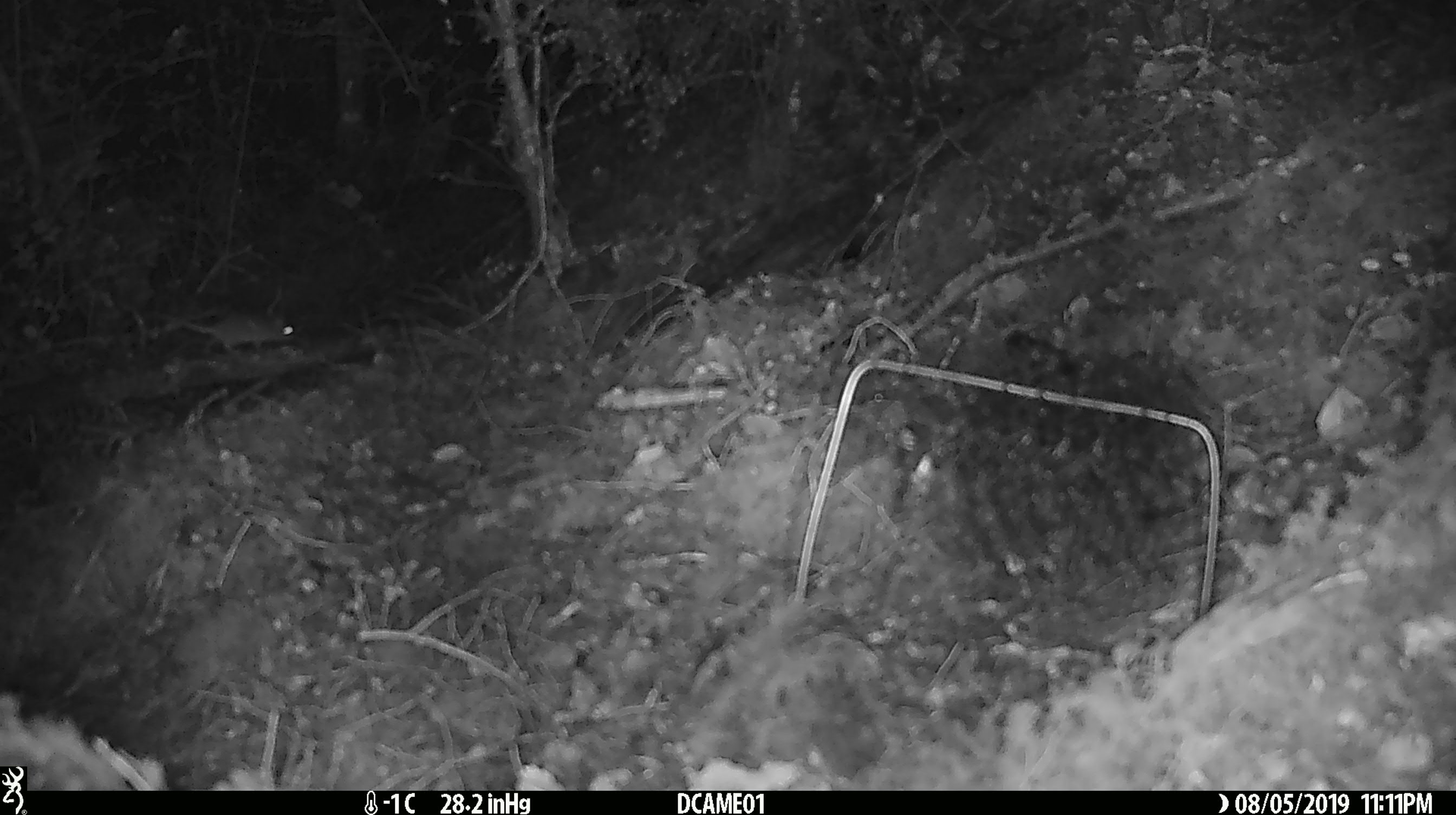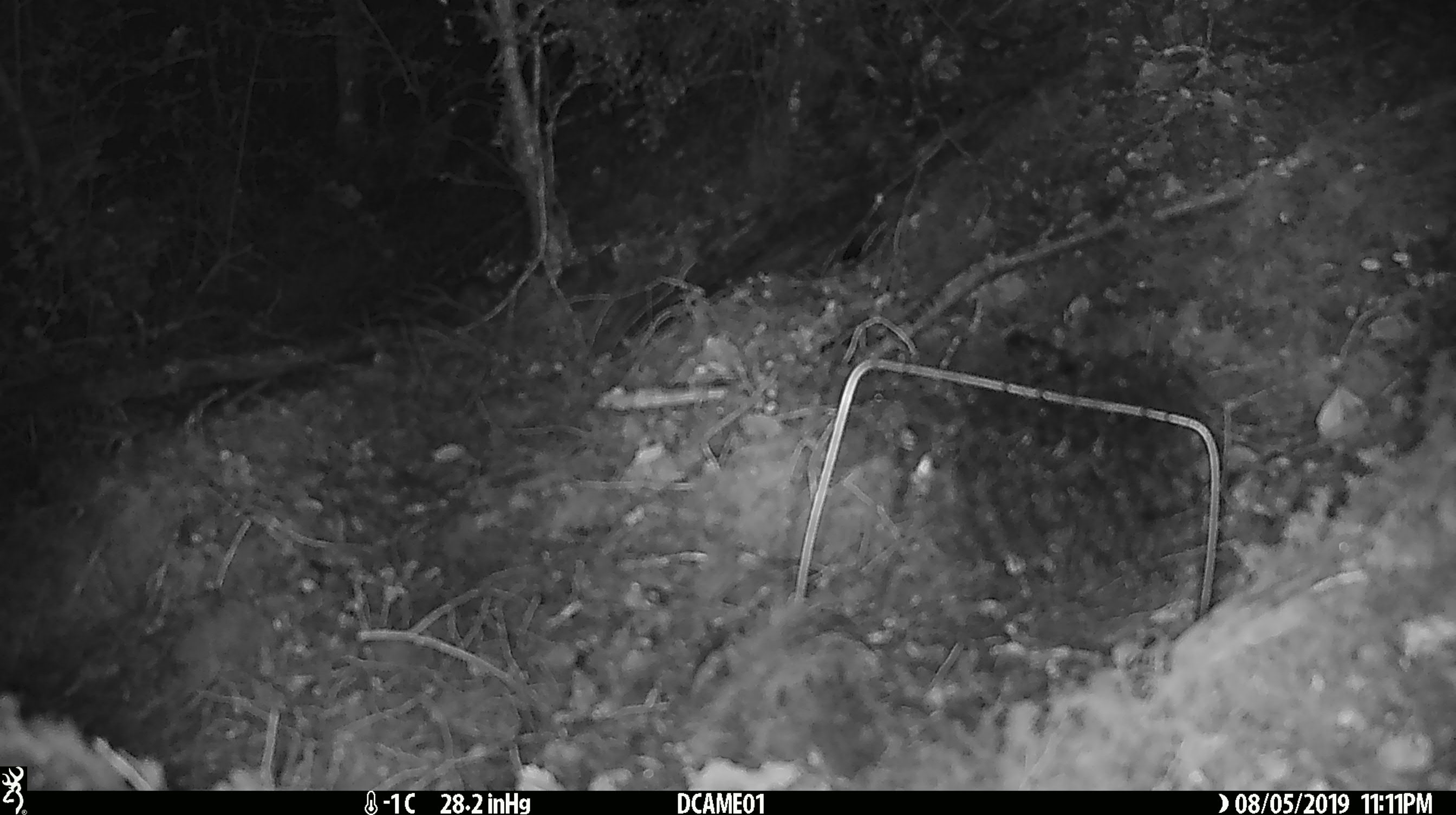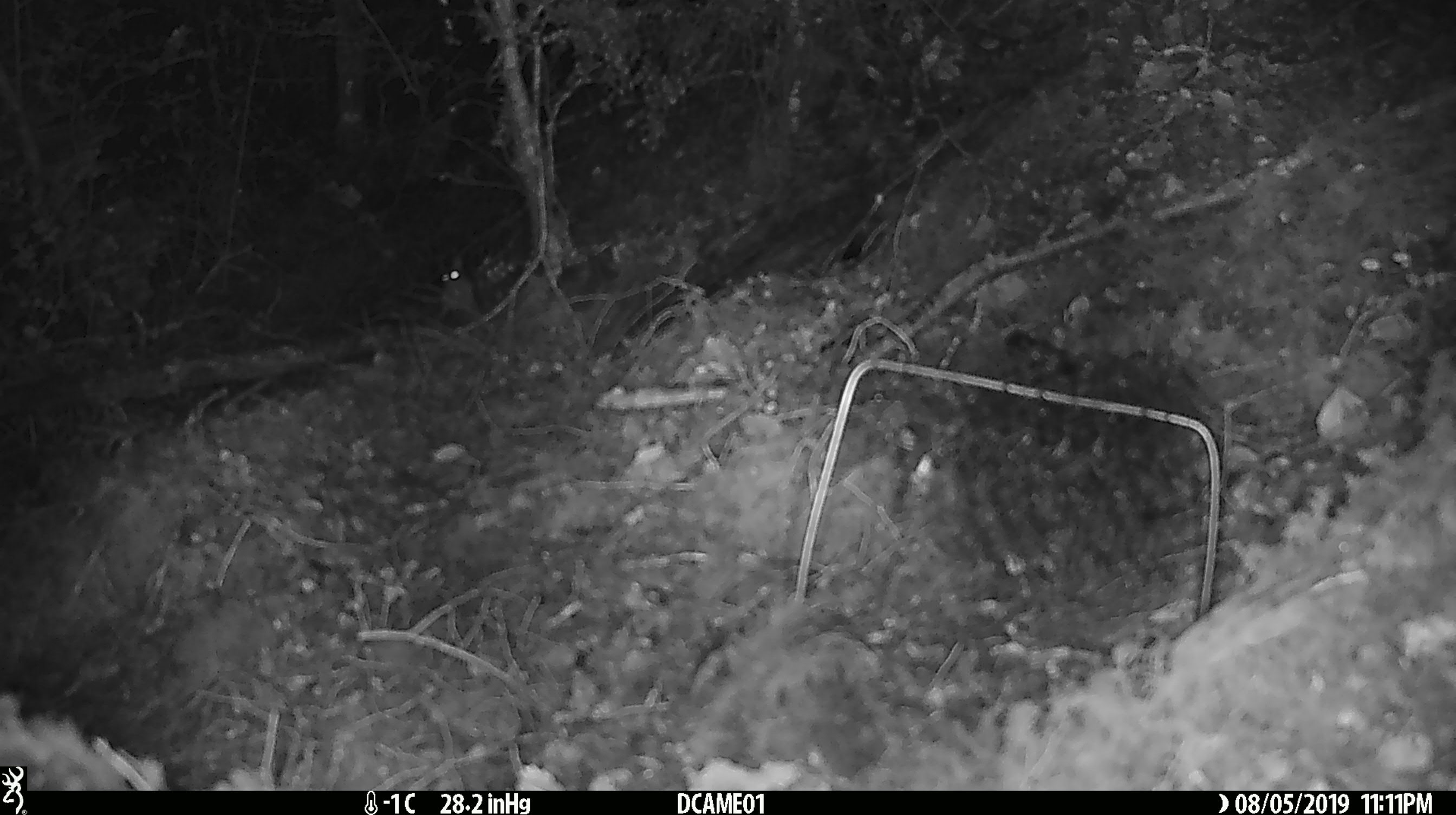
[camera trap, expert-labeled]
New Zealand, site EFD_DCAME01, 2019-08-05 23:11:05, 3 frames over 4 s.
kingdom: Animalia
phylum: Chordata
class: Mammalia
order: Rodentia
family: Muridae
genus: Mus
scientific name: Mus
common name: mouse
Mouse (Mus).